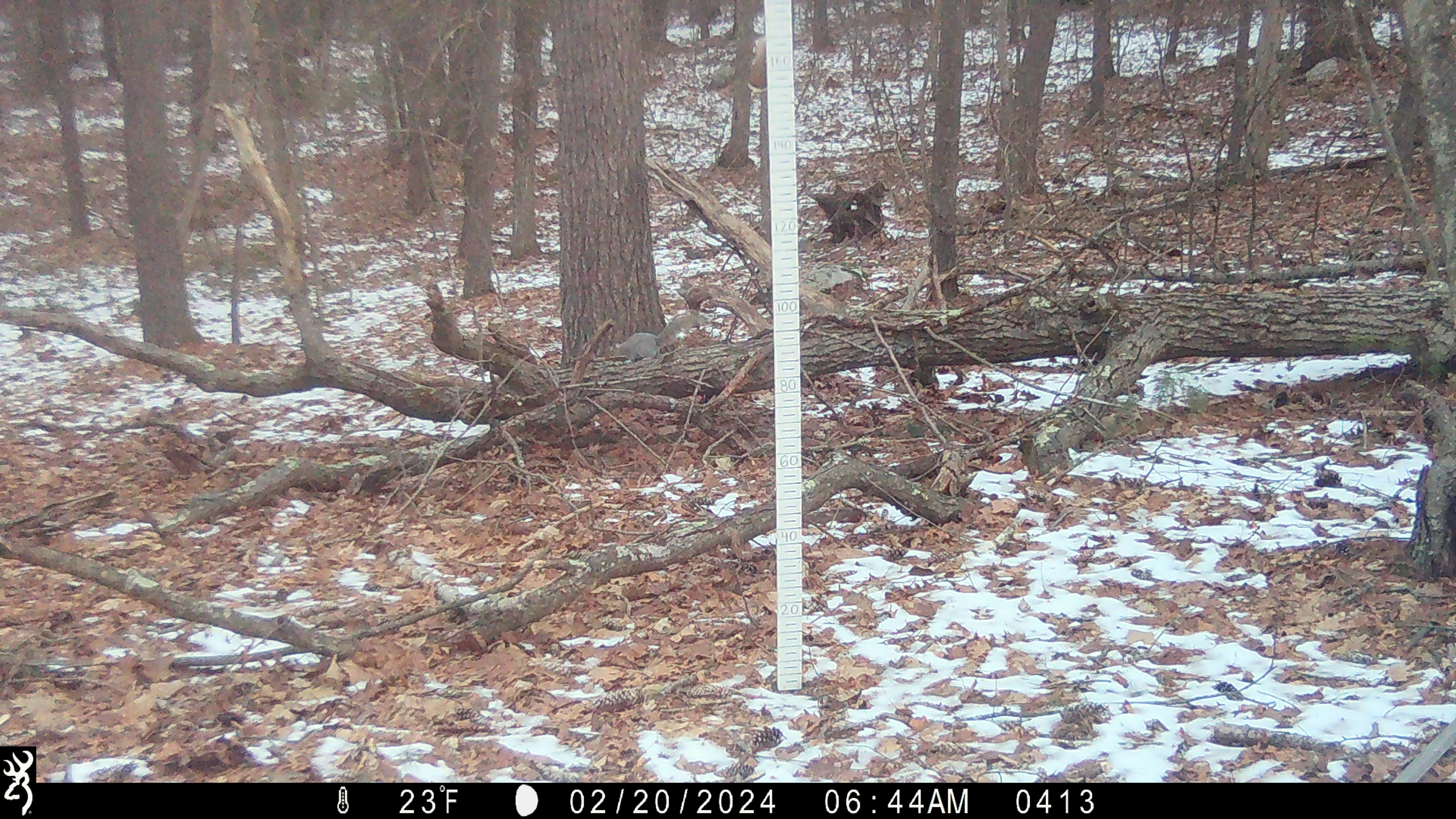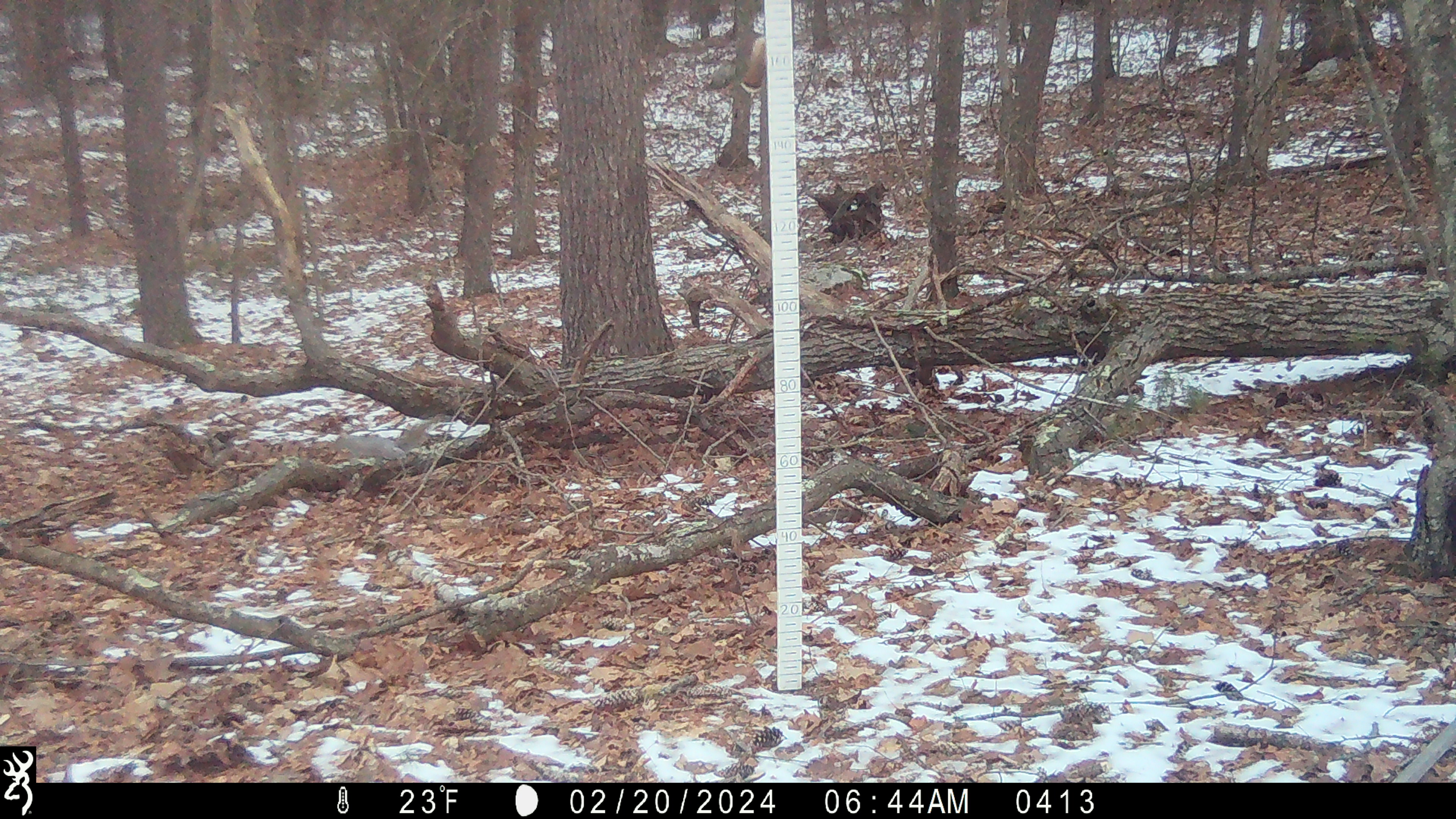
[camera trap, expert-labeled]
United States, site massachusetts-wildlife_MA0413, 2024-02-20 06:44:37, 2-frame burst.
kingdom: Animalia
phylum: Chordata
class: Mammalia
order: Rodentia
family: Sciuridae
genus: Sciurus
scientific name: Sciurus carolinensis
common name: gray squirrel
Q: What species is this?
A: Gray squirrel (Sciurus carolinensis).